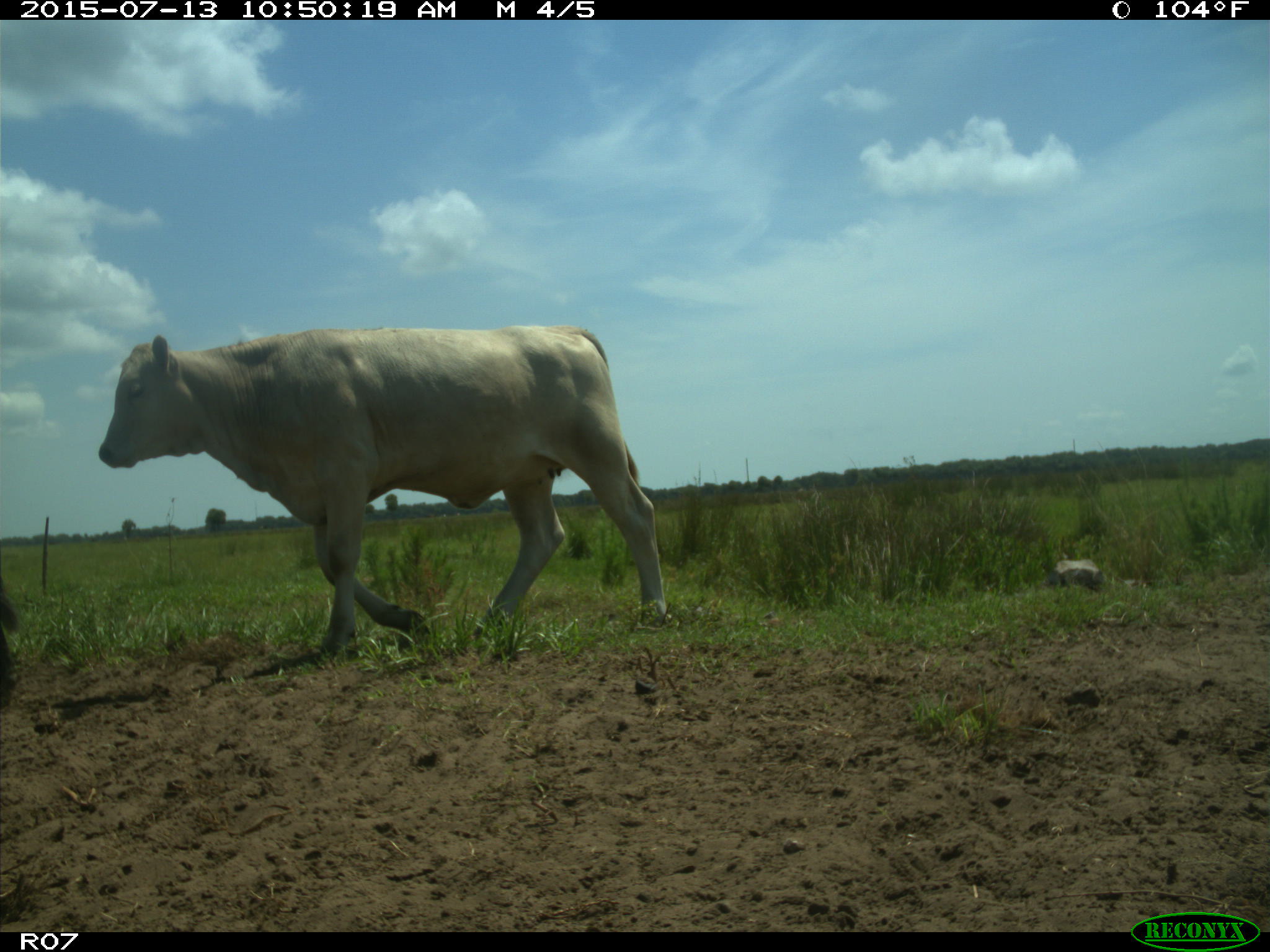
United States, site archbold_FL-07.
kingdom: Animalia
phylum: Chordata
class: Mammalia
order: Artiodactyla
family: Bovidae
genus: Bos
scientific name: Bos taurus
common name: domestic cow